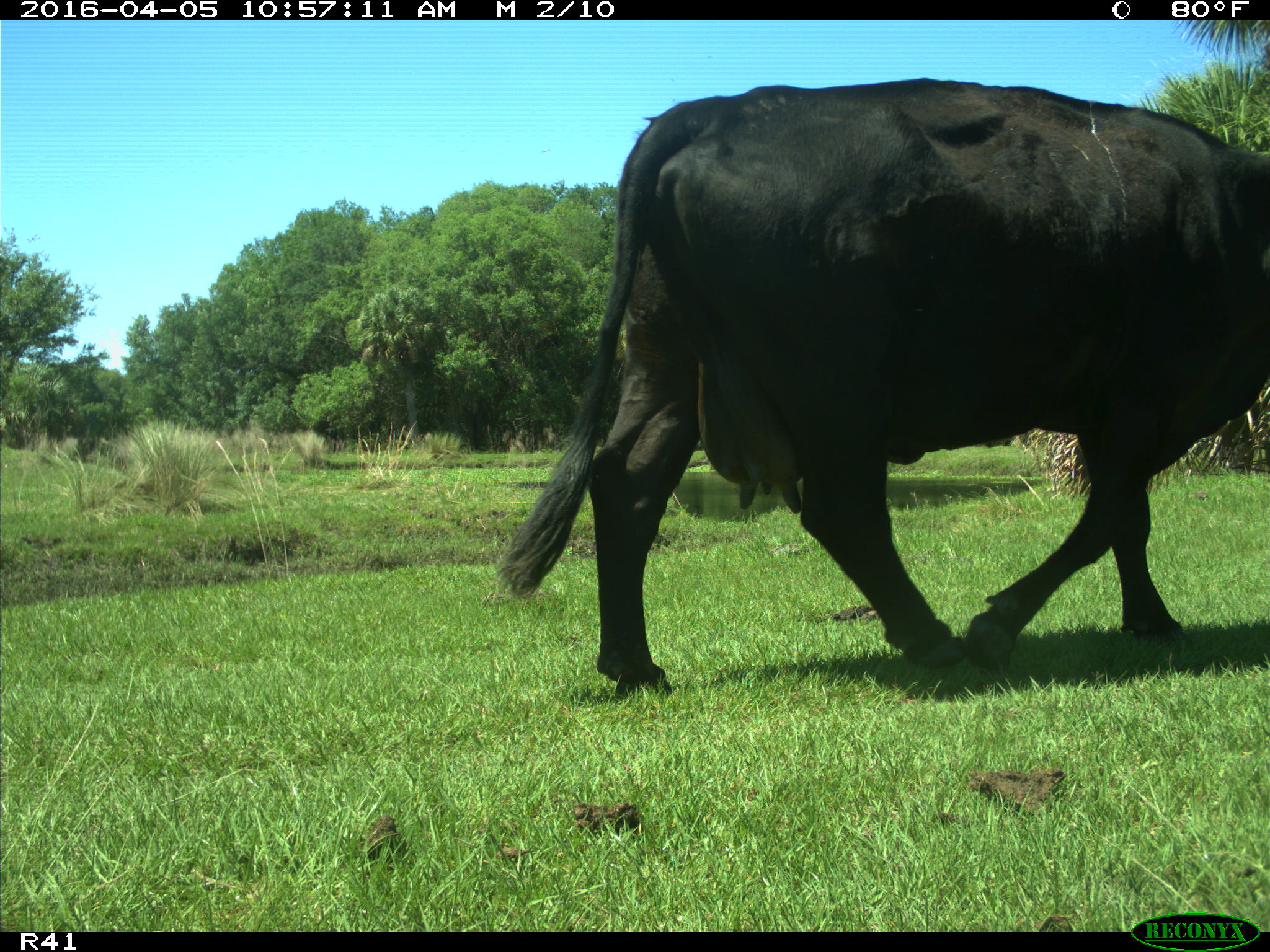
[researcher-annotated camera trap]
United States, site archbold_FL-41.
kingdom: Animalia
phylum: Chordata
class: Mammalia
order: Artiodactyla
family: Bovidae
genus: Bos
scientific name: Bos taurus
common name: domestic cow